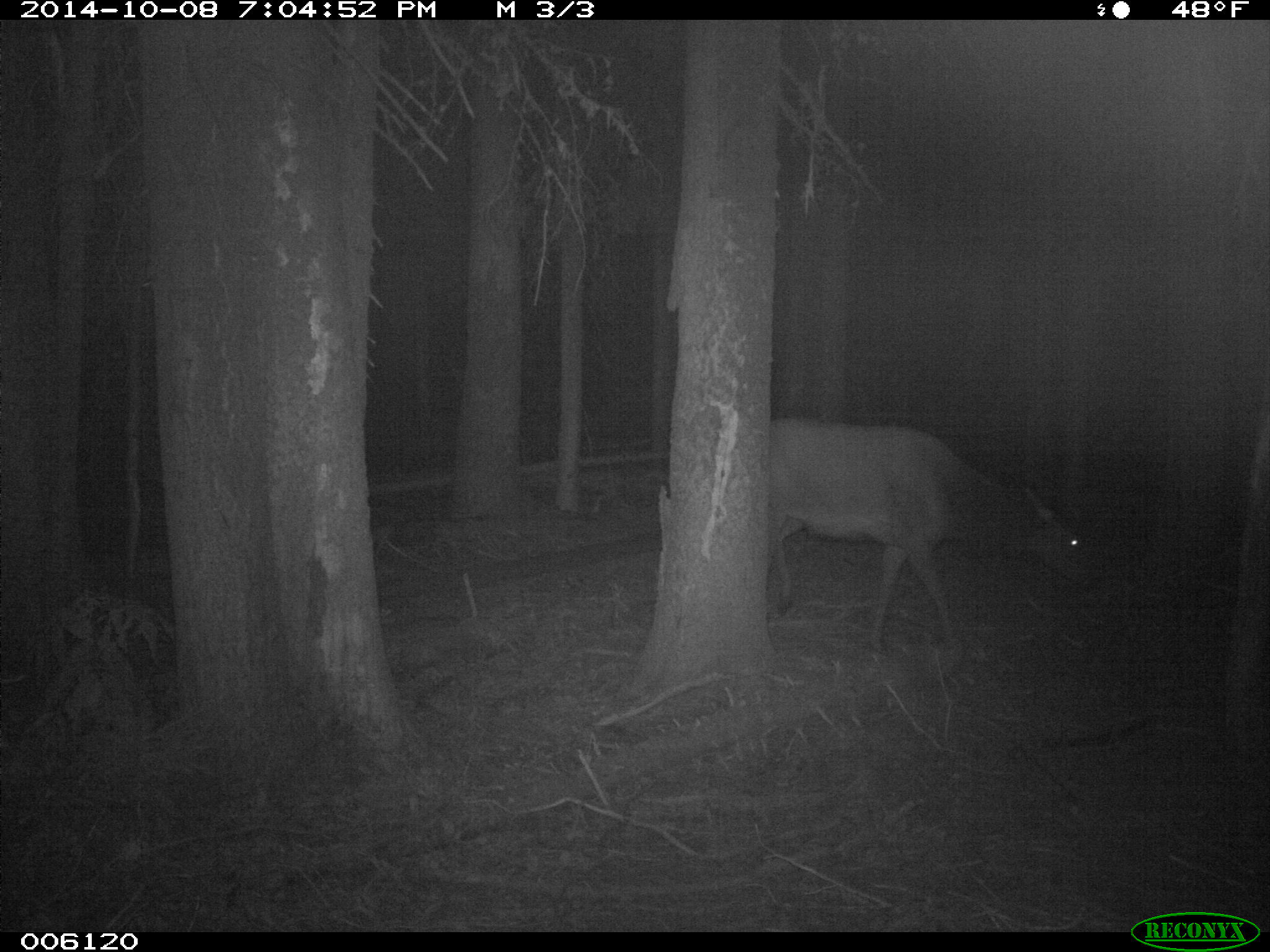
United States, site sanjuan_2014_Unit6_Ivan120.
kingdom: Animalia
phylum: Chordata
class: Mammalia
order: Artiodactyla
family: Cervidae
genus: Cervus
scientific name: Cervus elaphus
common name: red deer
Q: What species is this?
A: Cervus elaphus (red deer).